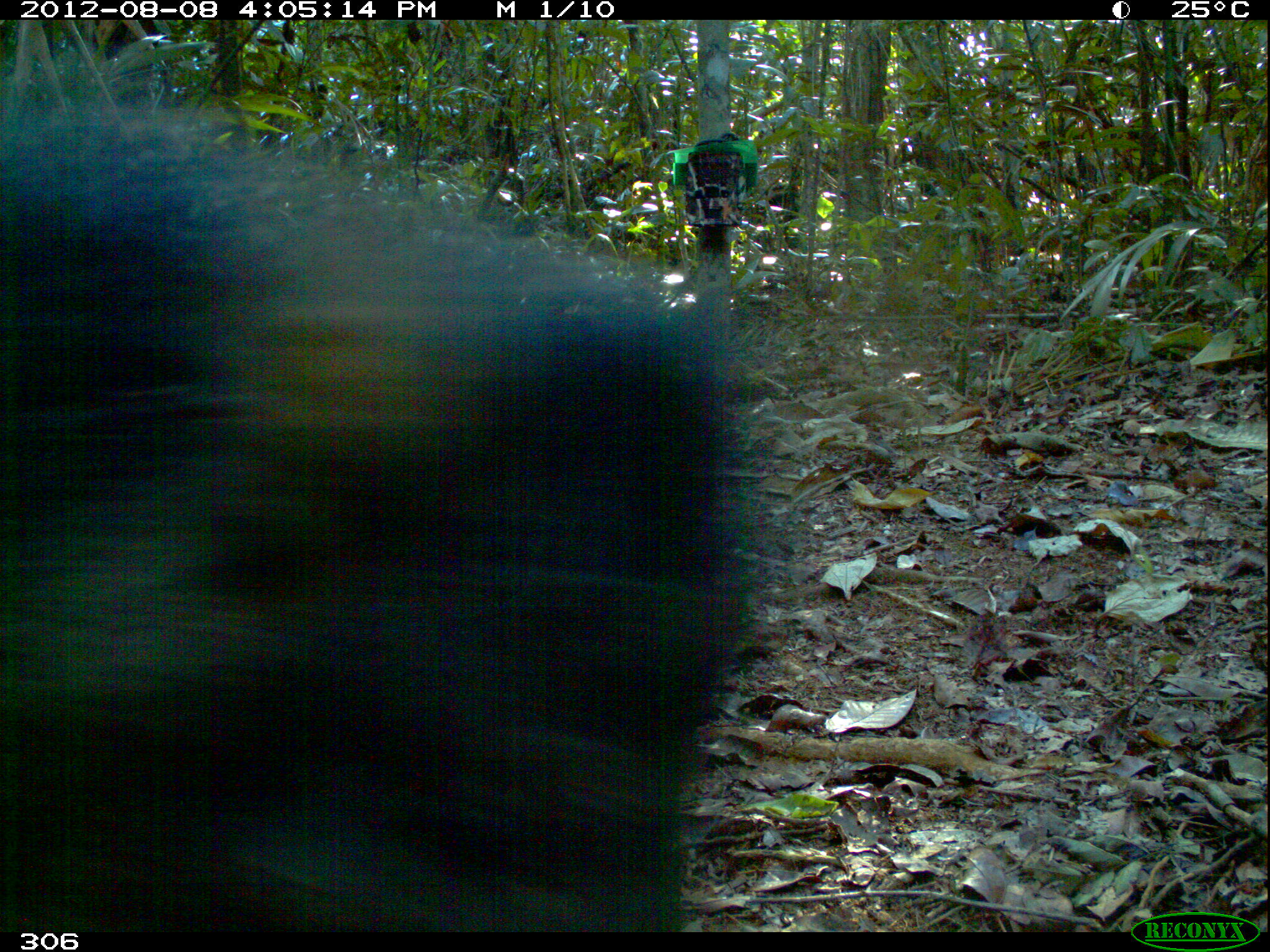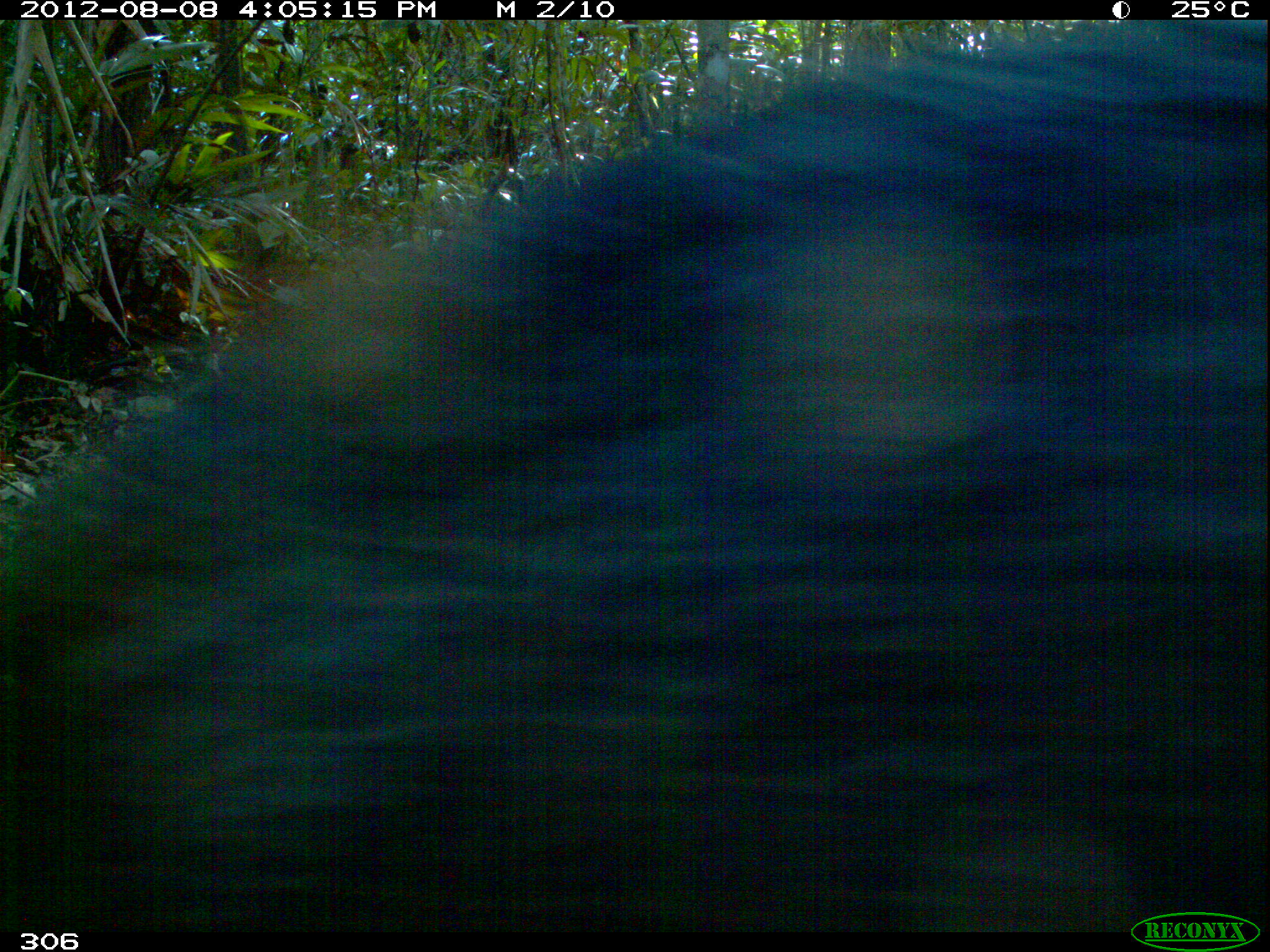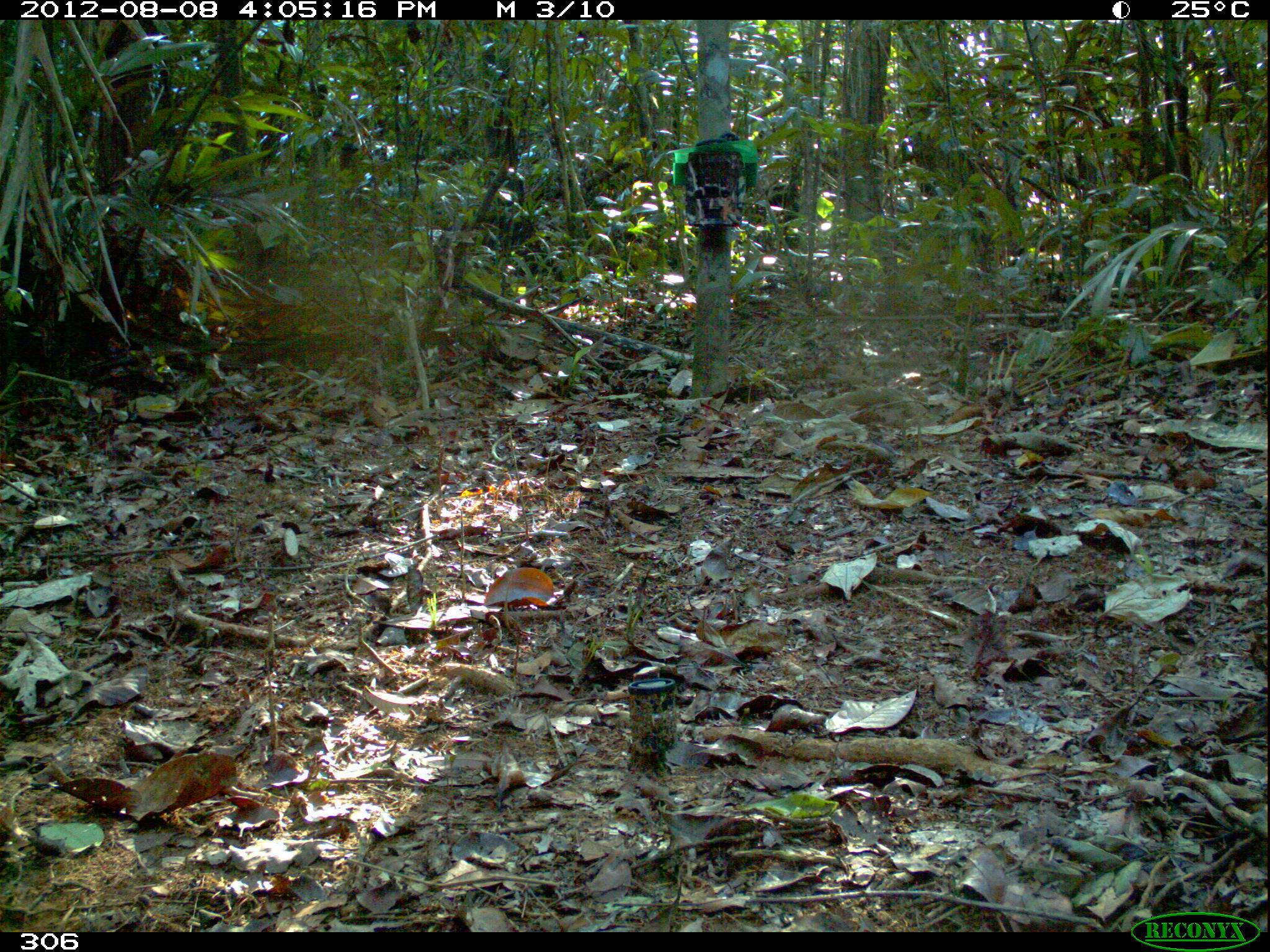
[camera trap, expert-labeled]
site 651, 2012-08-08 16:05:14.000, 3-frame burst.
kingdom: Animalia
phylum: Chordata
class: Mammalia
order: Artiodactyla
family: Tayassuidae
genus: Tayassu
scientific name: Tayassu pecari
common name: white-lipped peccary